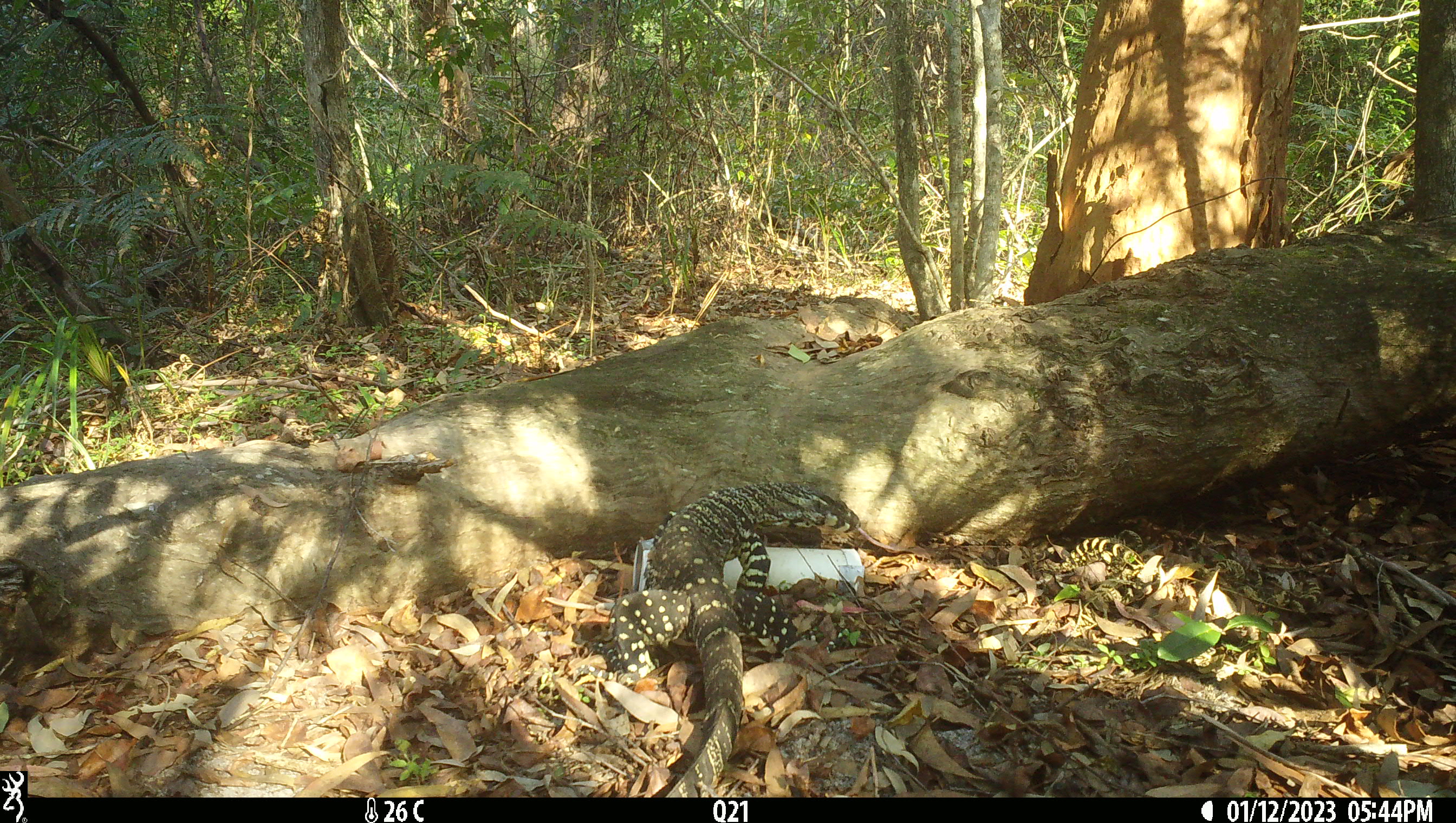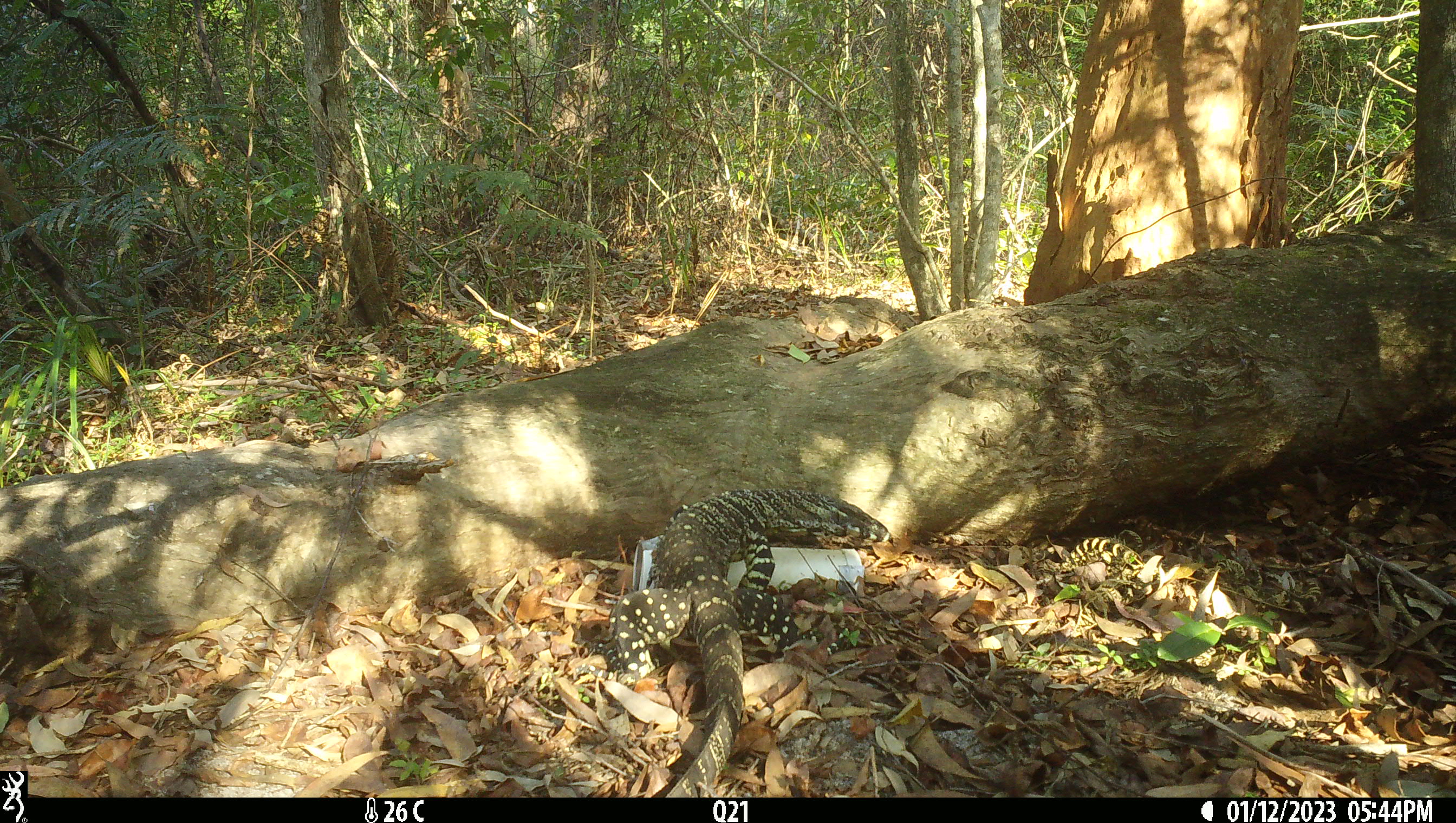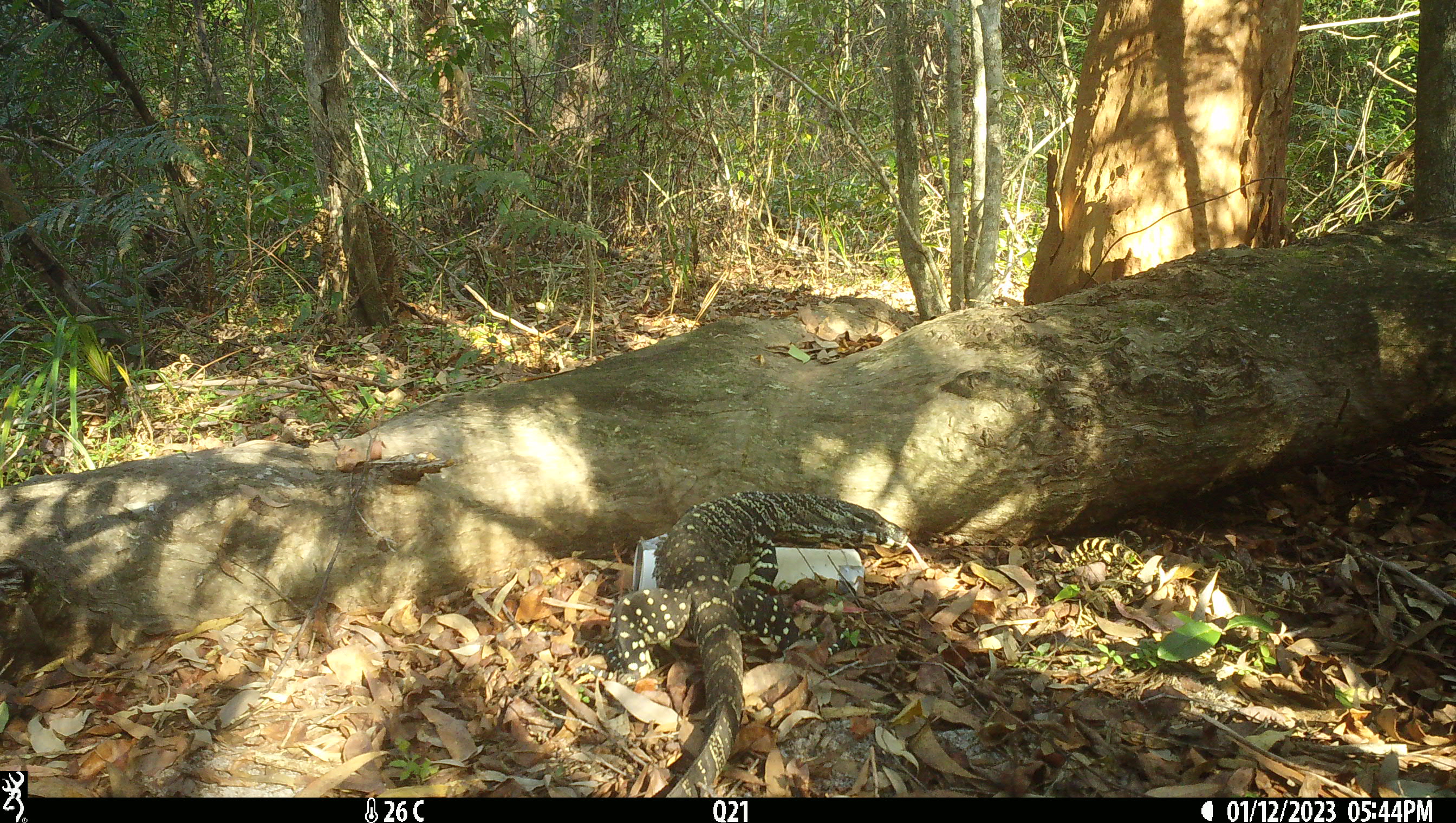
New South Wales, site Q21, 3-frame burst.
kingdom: Animalia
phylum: Chordata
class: Reptilia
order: Squamata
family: Varanidae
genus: Varanus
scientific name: Varanus varius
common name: lace monitor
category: goanna